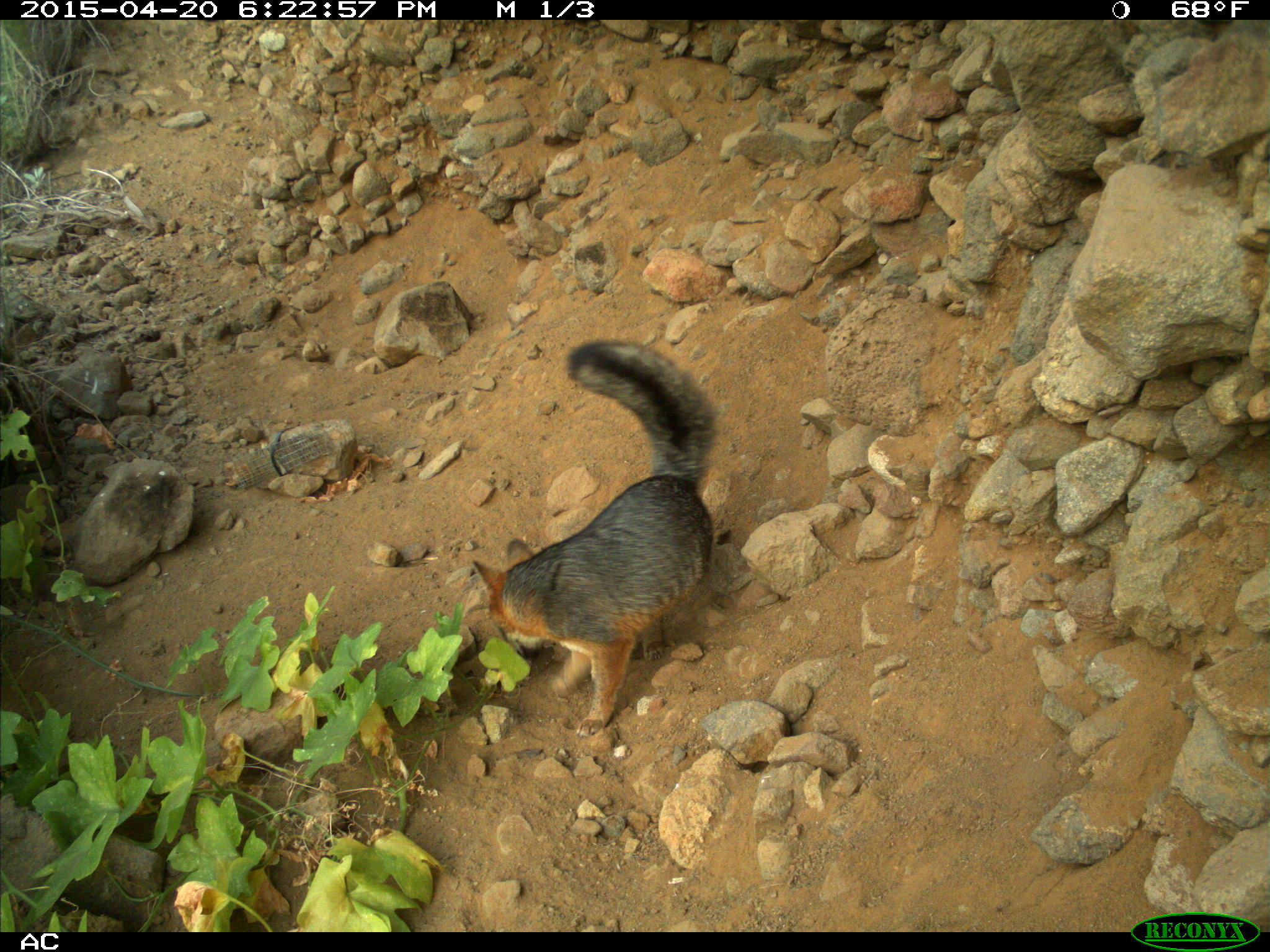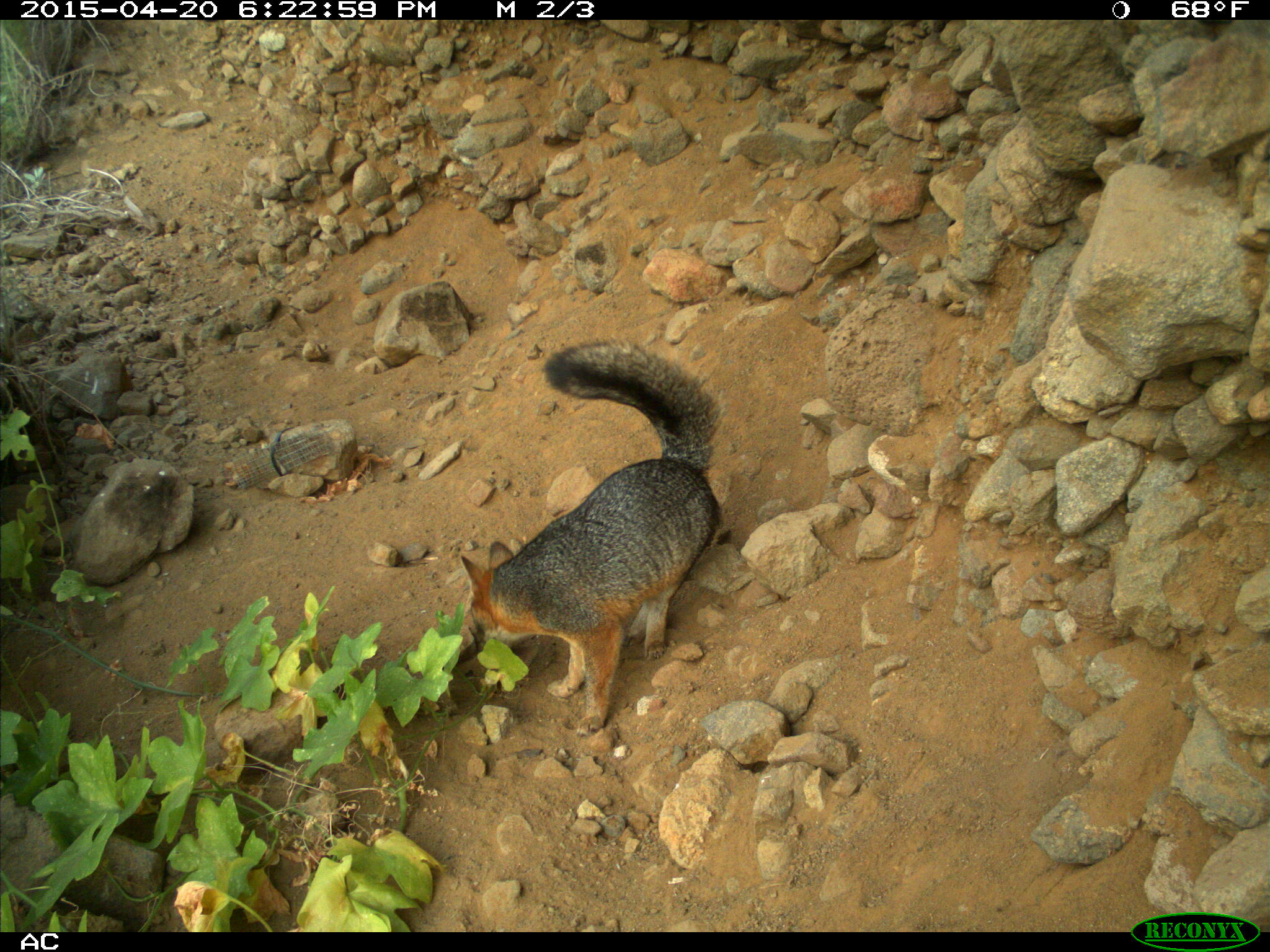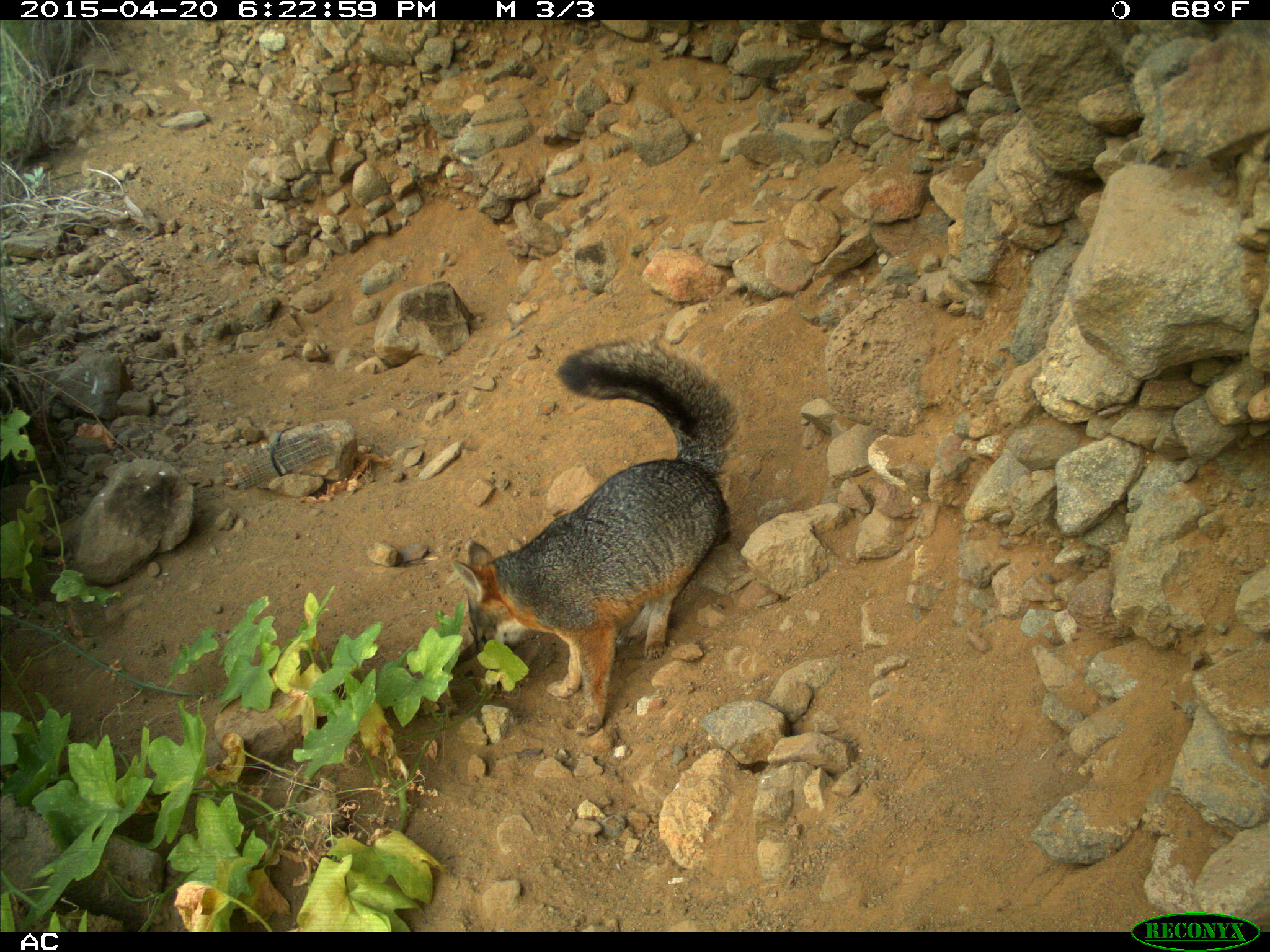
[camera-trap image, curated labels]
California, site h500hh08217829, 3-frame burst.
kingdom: Animalia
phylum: Chordata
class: Mammalia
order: Carnivora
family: Canidae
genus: Urocyon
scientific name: Urocyon littoralis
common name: island fox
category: fox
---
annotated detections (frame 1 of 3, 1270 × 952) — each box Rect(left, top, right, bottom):
fox: Rect(470, 340, 718, 737)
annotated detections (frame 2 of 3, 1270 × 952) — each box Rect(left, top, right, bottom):
fox: Rect(459, 337, 727, 738)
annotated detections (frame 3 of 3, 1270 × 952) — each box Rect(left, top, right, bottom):
fox: Rect(451, 339, 743, 736)